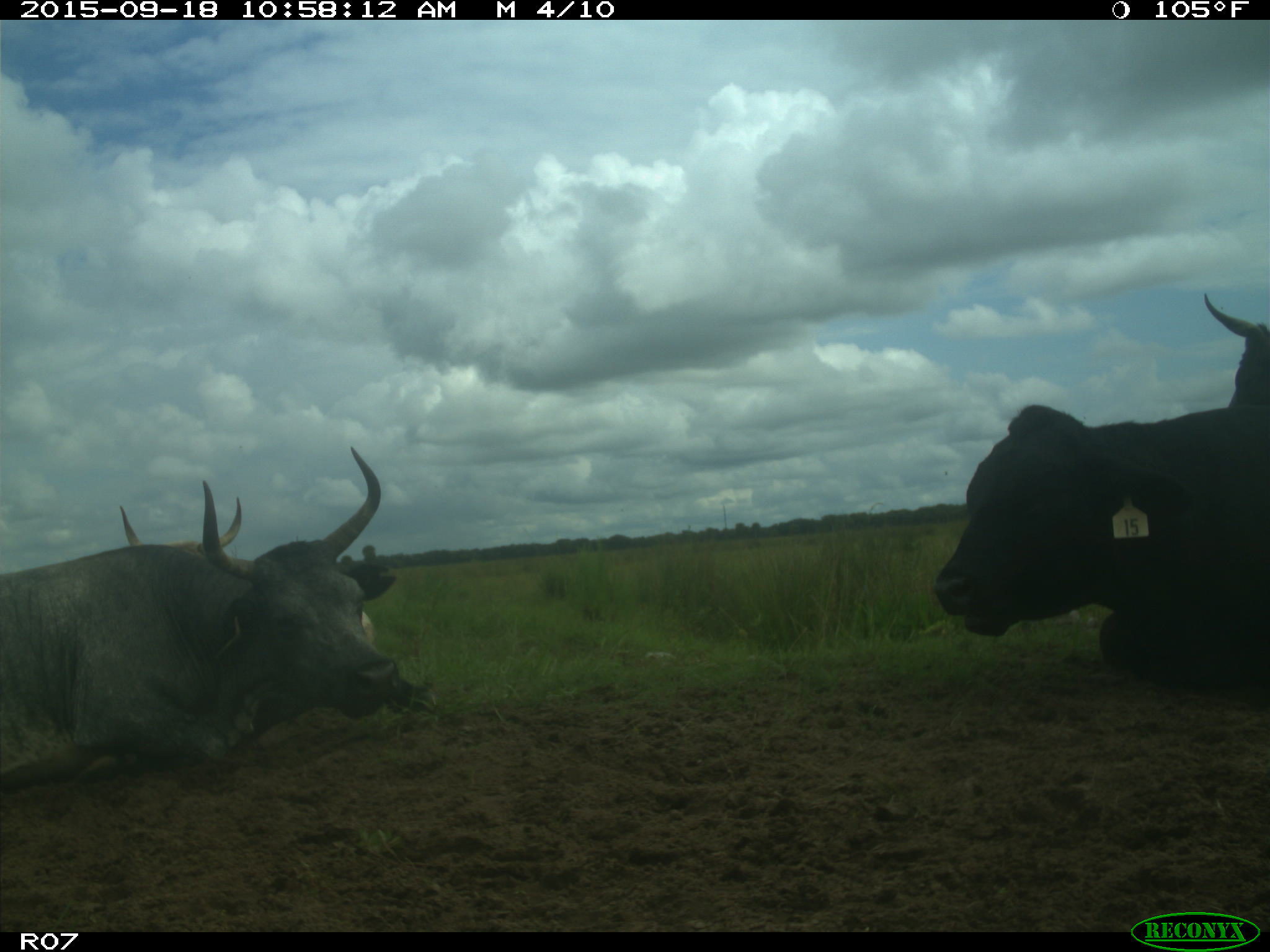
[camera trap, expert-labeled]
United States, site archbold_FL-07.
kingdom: Animalia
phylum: Chordata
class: Mammalia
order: Artiodactyla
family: Bovidae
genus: Bos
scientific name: Bos taurus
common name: domestic cow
Bos taurus (domestic cow).